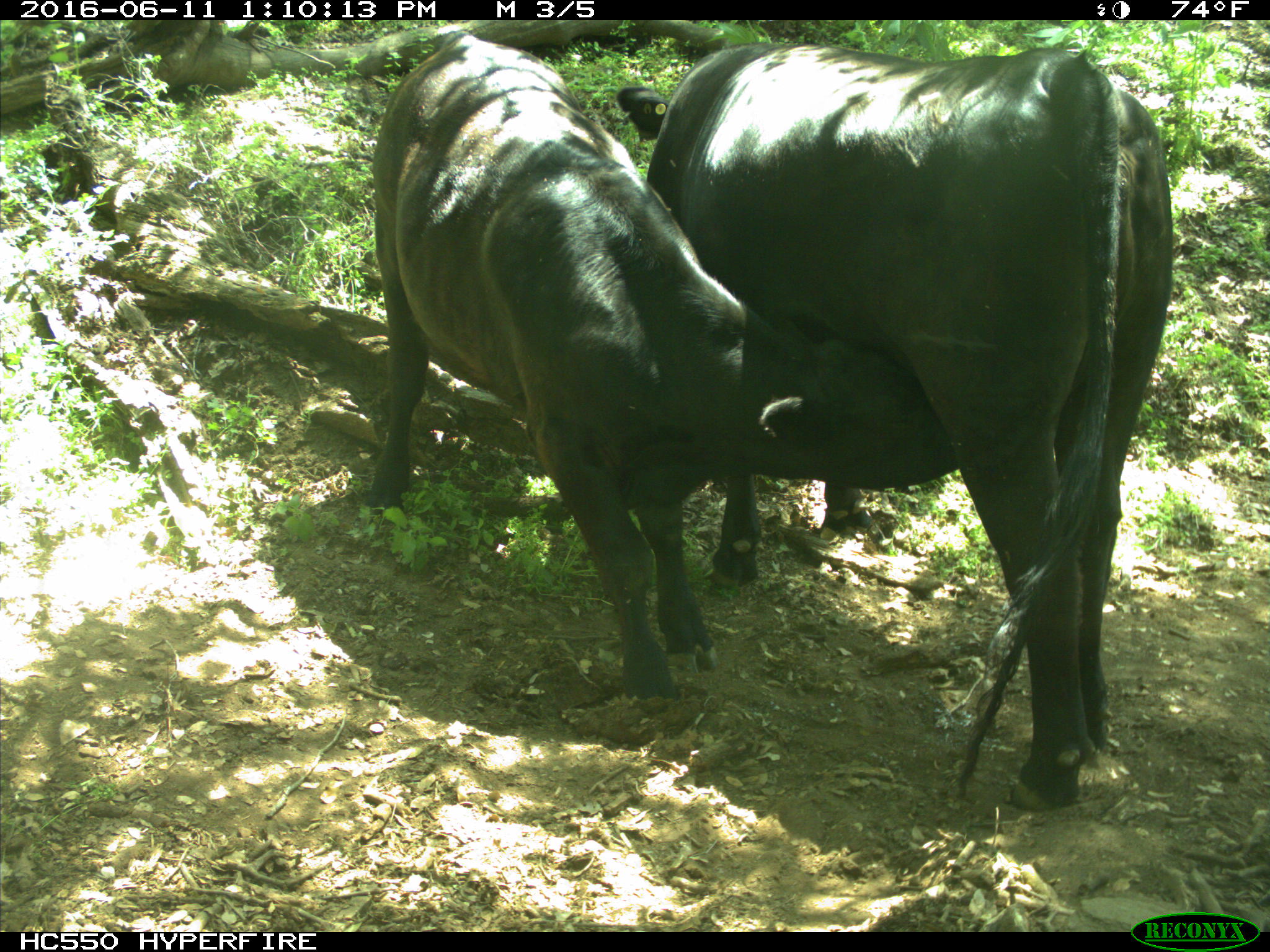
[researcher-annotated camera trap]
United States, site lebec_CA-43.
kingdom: Animalia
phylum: Chordata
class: Mammalia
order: Artiodactyla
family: Bovidae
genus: Bos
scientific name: Bos taurus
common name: domestic cow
Bos taurus (domestic cow).